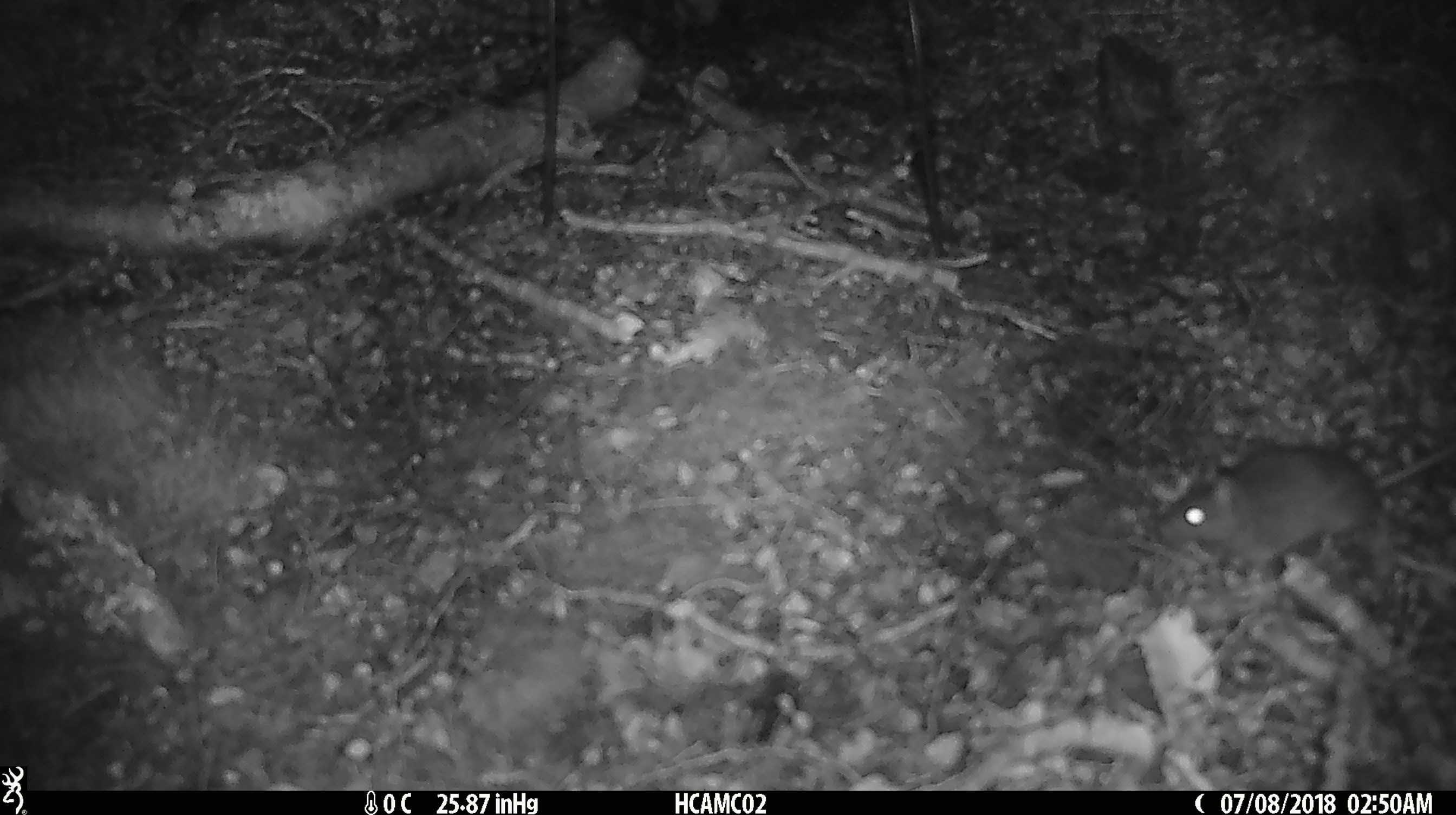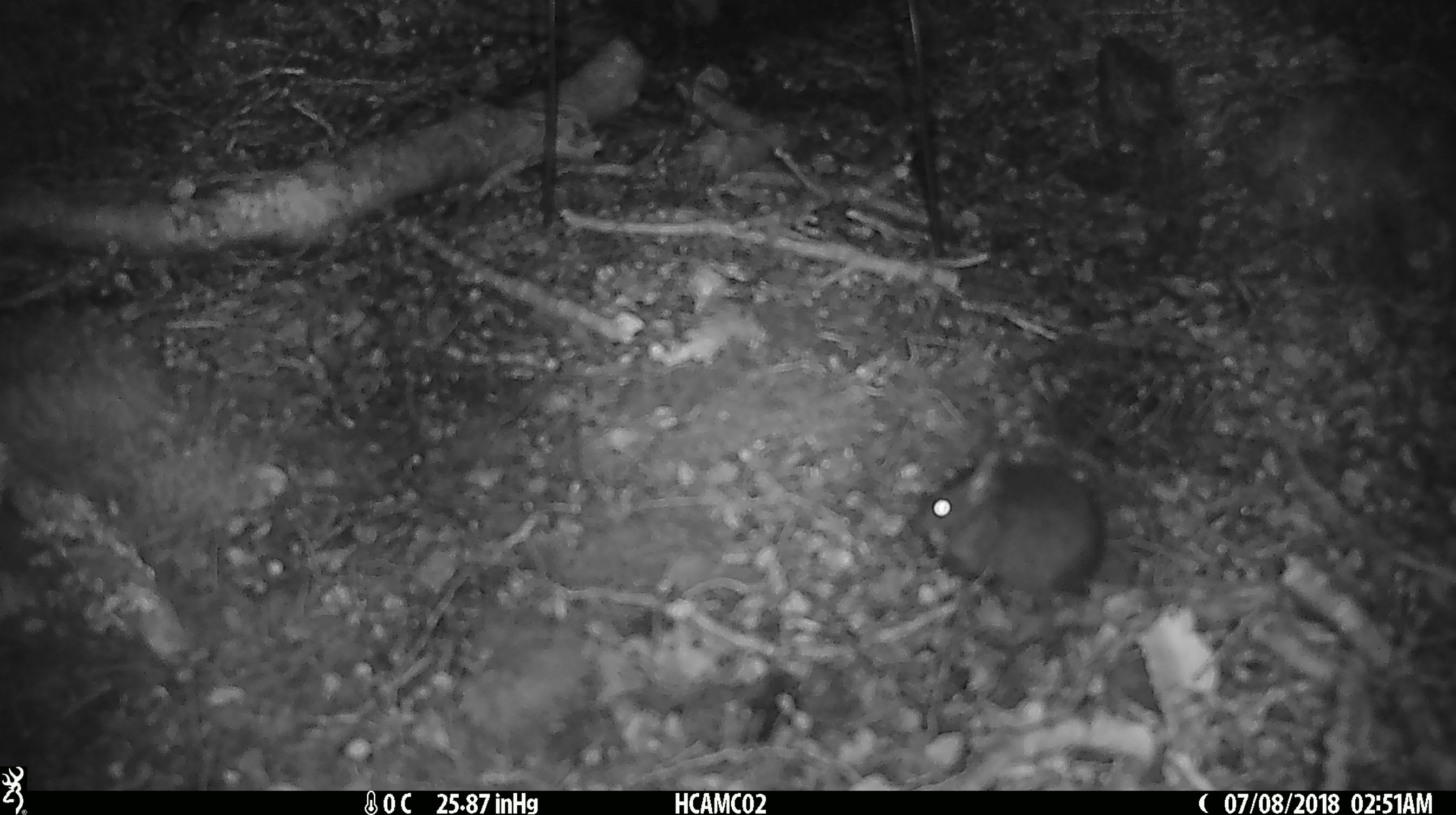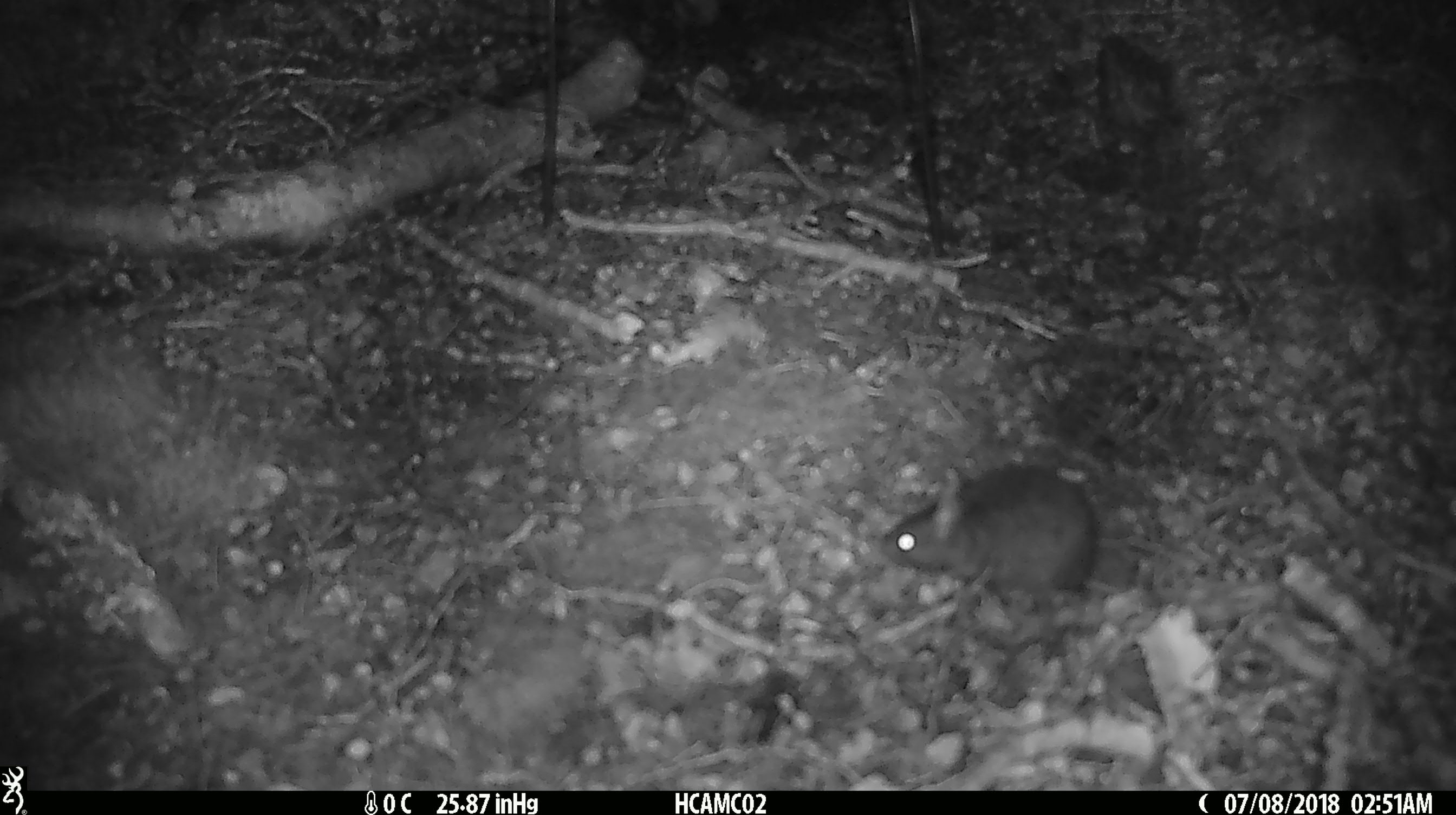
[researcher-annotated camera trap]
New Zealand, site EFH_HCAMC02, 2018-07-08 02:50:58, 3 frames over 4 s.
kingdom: Animalia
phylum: Chordata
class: Mammalia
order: Rodentia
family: Muridae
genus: Mus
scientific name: Mus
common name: mouse